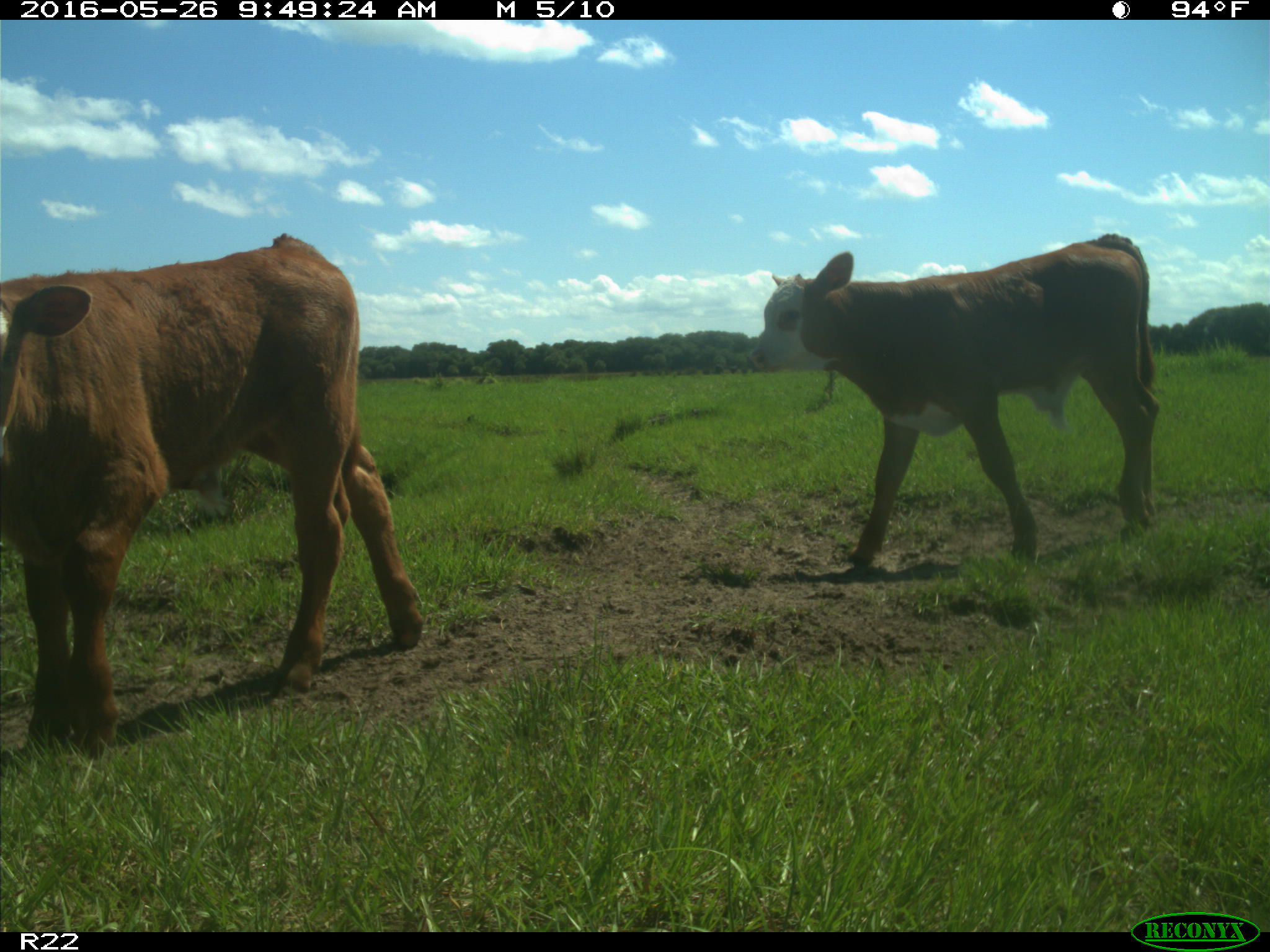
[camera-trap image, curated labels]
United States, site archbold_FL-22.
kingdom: Animalia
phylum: Chordata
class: Mammalia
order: Artiodactyla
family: Bovidae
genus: Bos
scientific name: Bos taurus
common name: domestic cow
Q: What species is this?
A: Bos taurus (domestic cow).